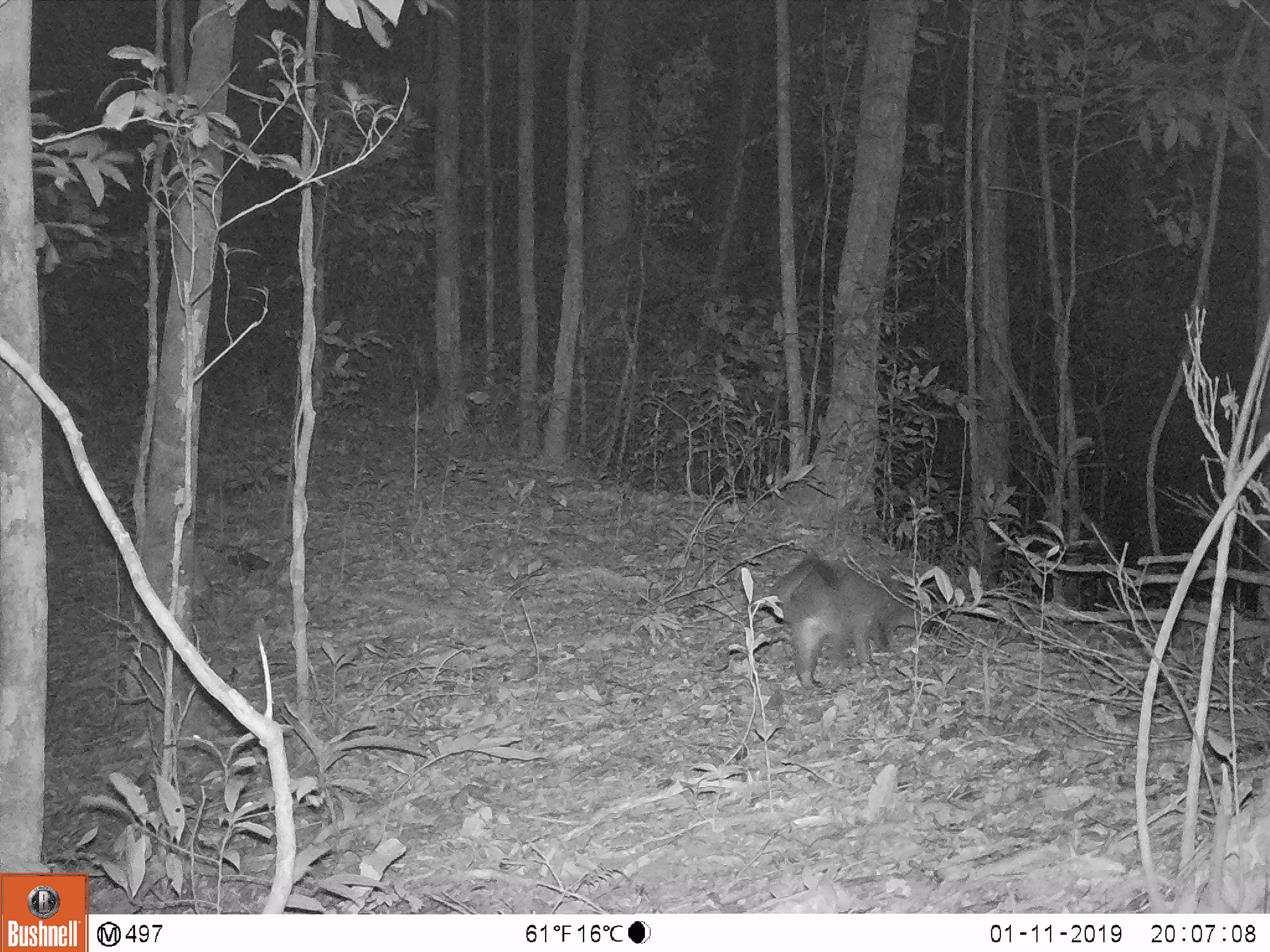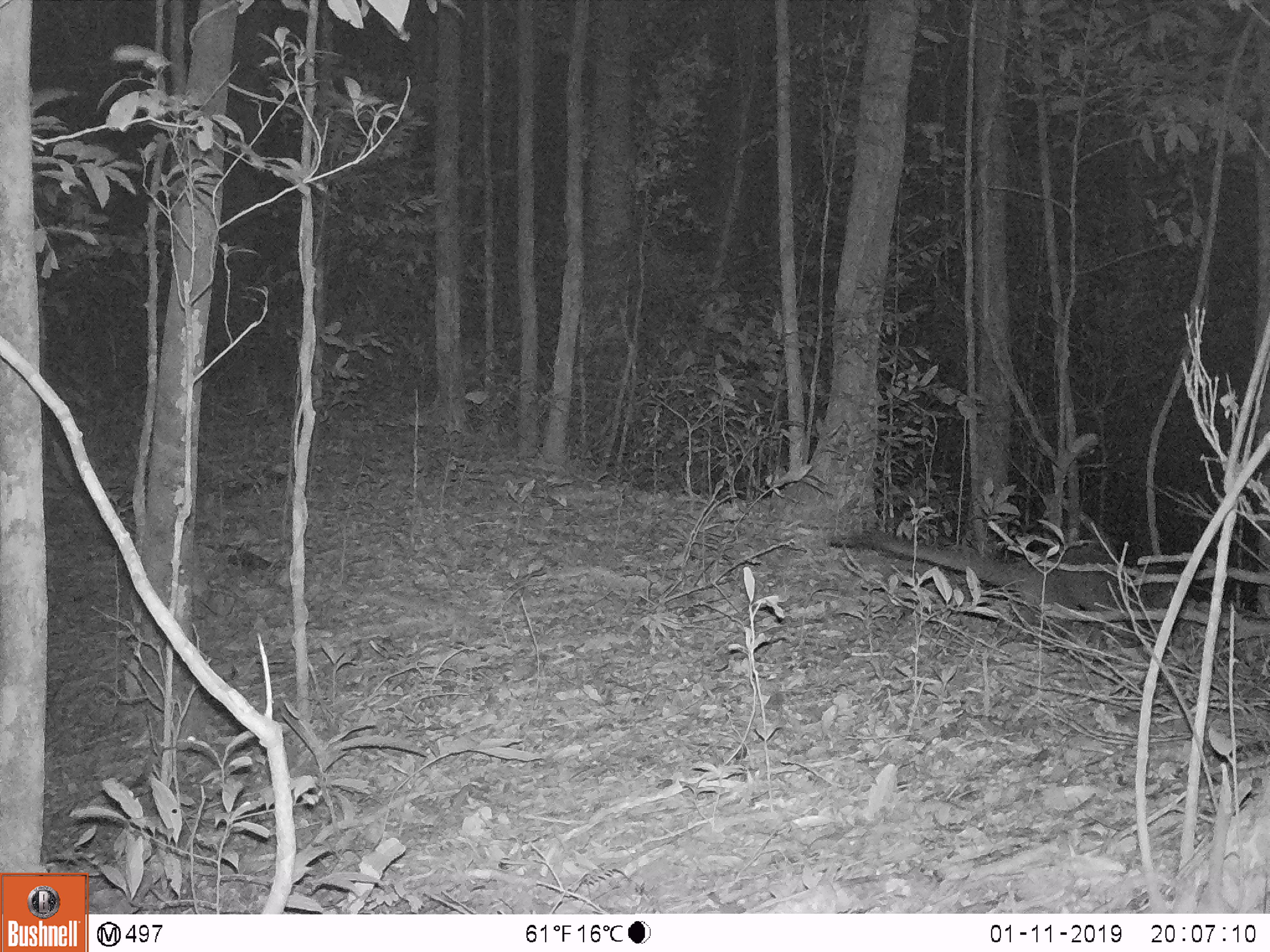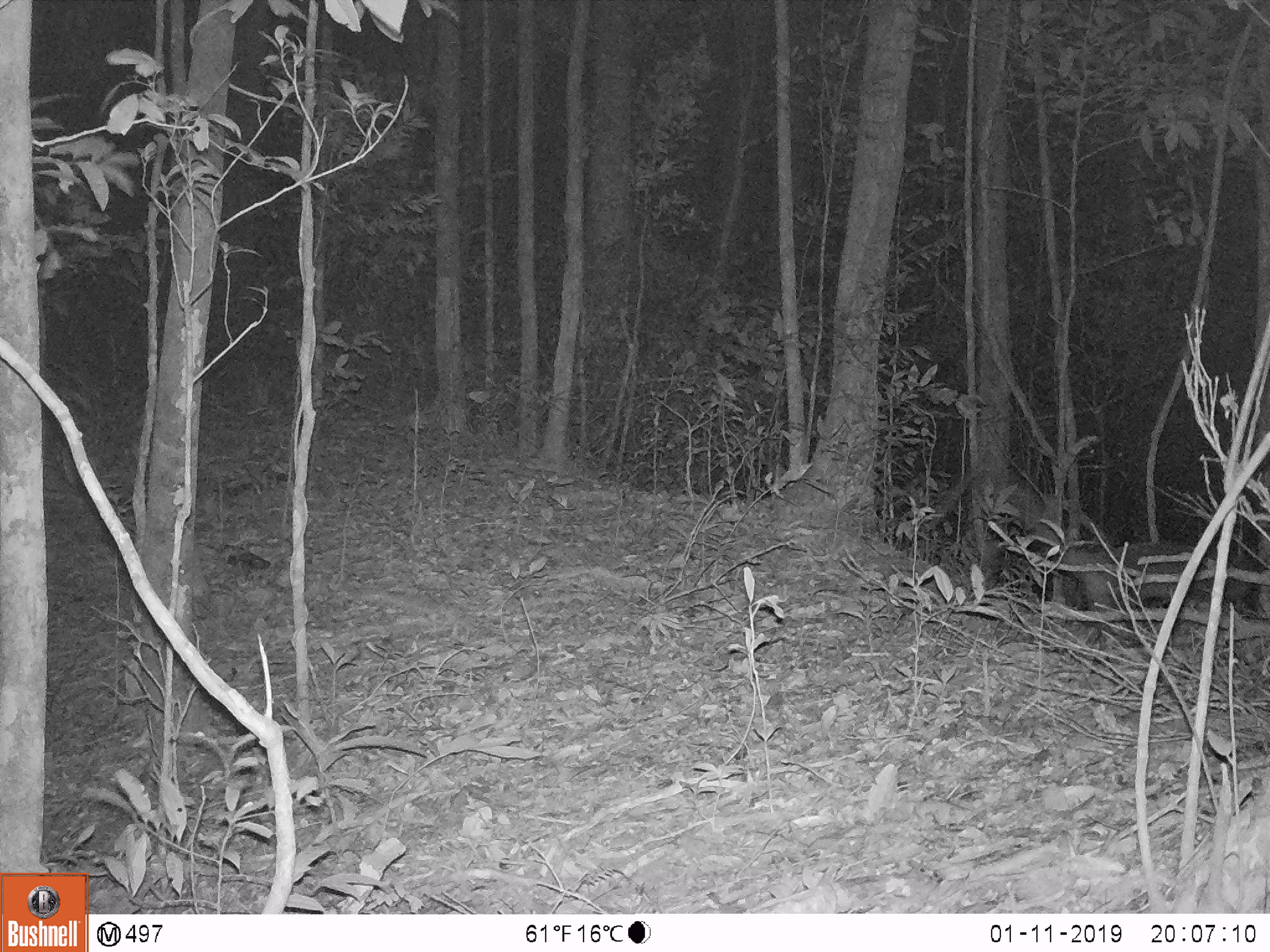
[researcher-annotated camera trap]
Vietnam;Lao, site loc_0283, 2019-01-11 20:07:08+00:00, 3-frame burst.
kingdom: Animalia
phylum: Chordata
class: Mammalia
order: Carnivora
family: Viverridae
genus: Paguma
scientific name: Paguma larvata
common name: masked palm civet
Masked palm civet (Paguma larvata). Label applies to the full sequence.